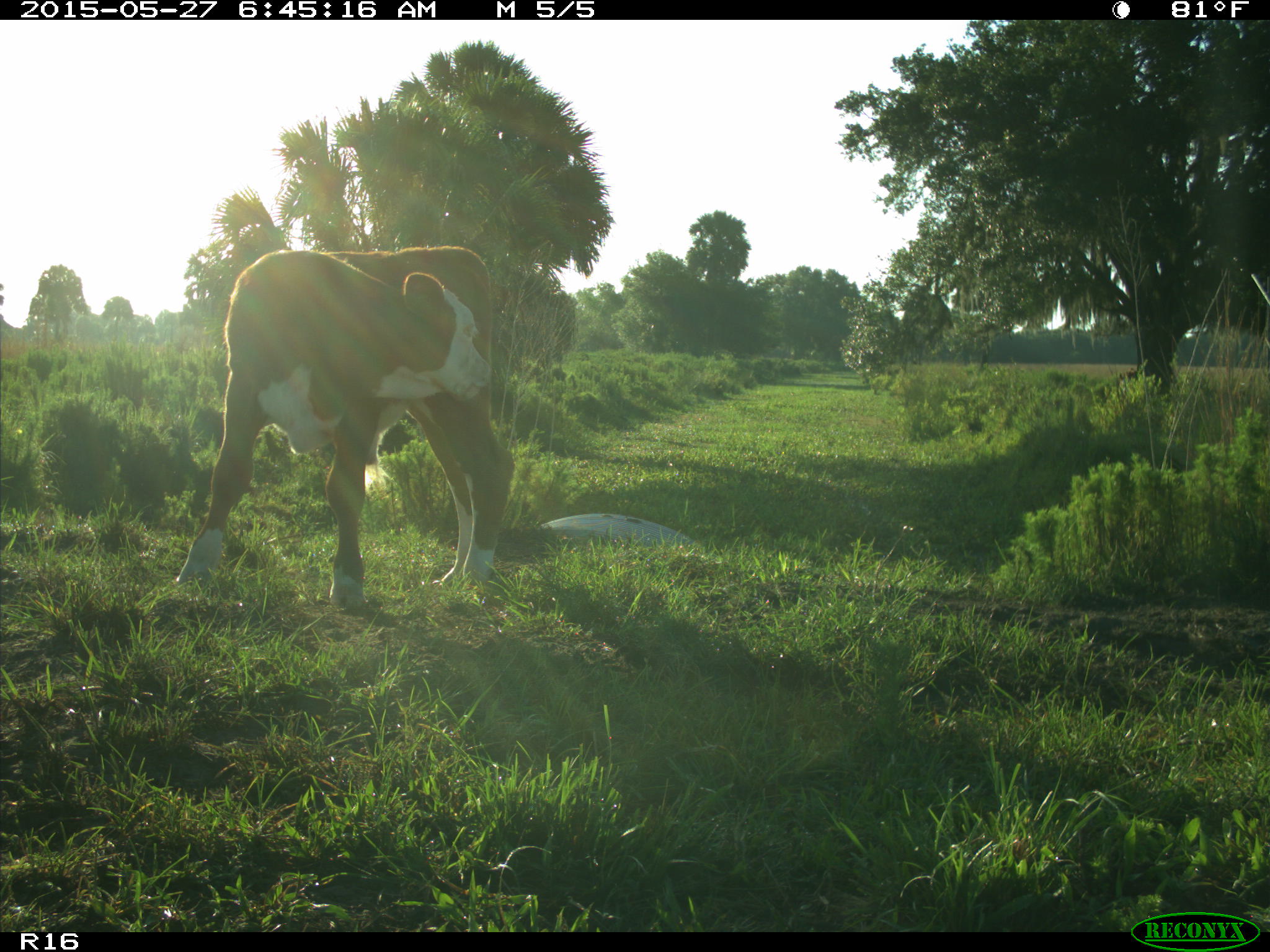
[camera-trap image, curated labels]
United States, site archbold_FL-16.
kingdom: Animalia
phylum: Chordata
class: Mammalia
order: Artiodactyla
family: Bovidae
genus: Bos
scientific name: Bos taurus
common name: domestic cow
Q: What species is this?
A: Bos taurus (domestic cow).